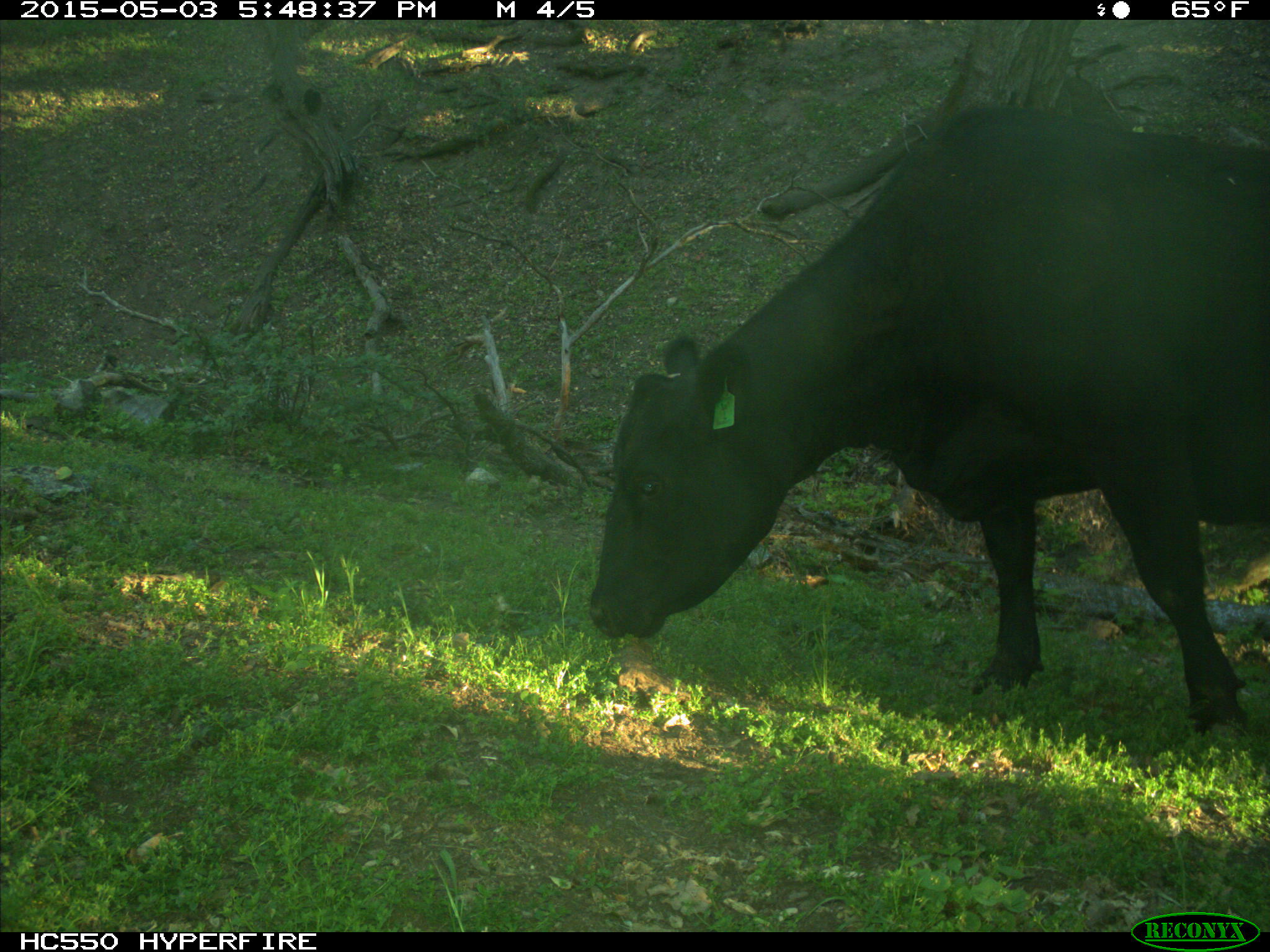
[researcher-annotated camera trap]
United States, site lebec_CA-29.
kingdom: Animalia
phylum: Chordata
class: Mammalia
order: Artiodactyla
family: Bovidae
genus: Bos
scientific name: Bos taurus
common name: domestic cow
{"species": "Bos taurus (domestic cow)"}